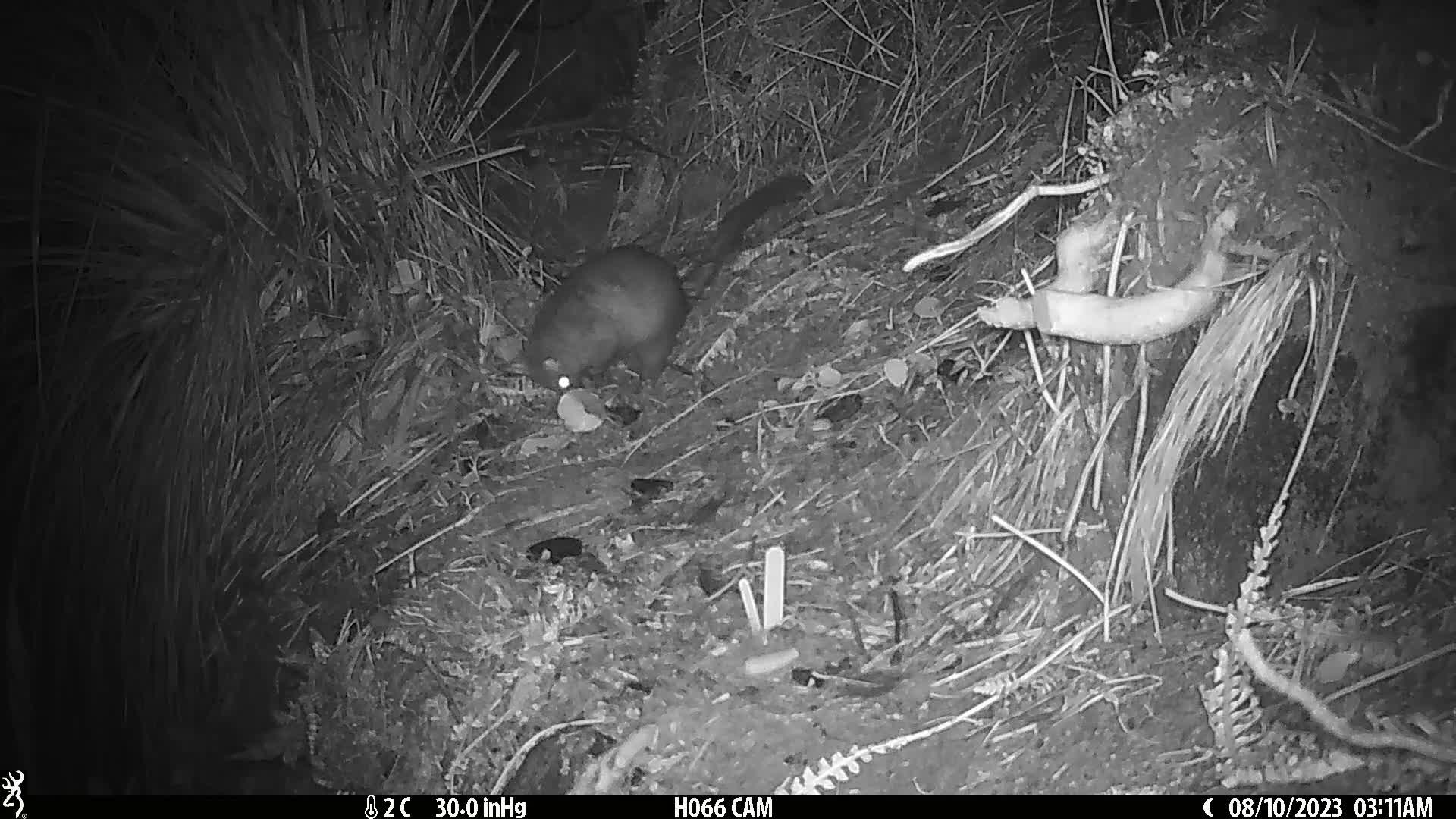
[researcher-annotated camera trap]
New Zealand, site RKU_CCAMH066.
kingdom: Animalia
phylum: Chordata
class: Mammalia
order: Diprotodontia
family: Phalangeridae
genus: Trichosurus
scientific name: Trichosurus vulpecula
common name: common brushtail possum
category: possum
Possum (common brushtail possum) (Trichosurus vulpecula).